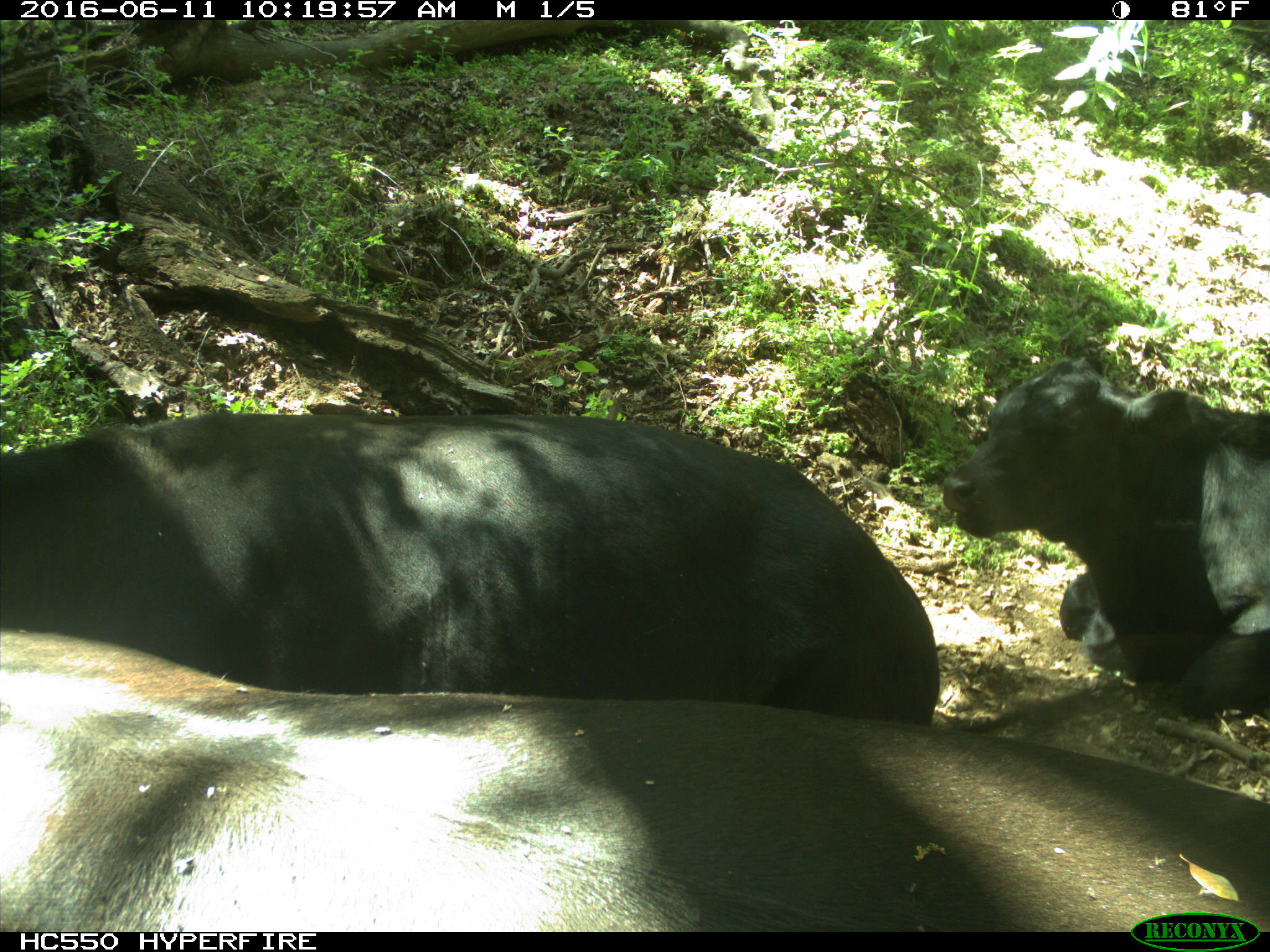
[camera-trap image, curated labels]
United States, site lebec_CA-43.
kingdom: Animalia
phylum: Chordata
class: Mammalia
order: Artiodactyla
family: Bovidae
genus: Bos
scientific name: Bos taurus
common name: domestic cow